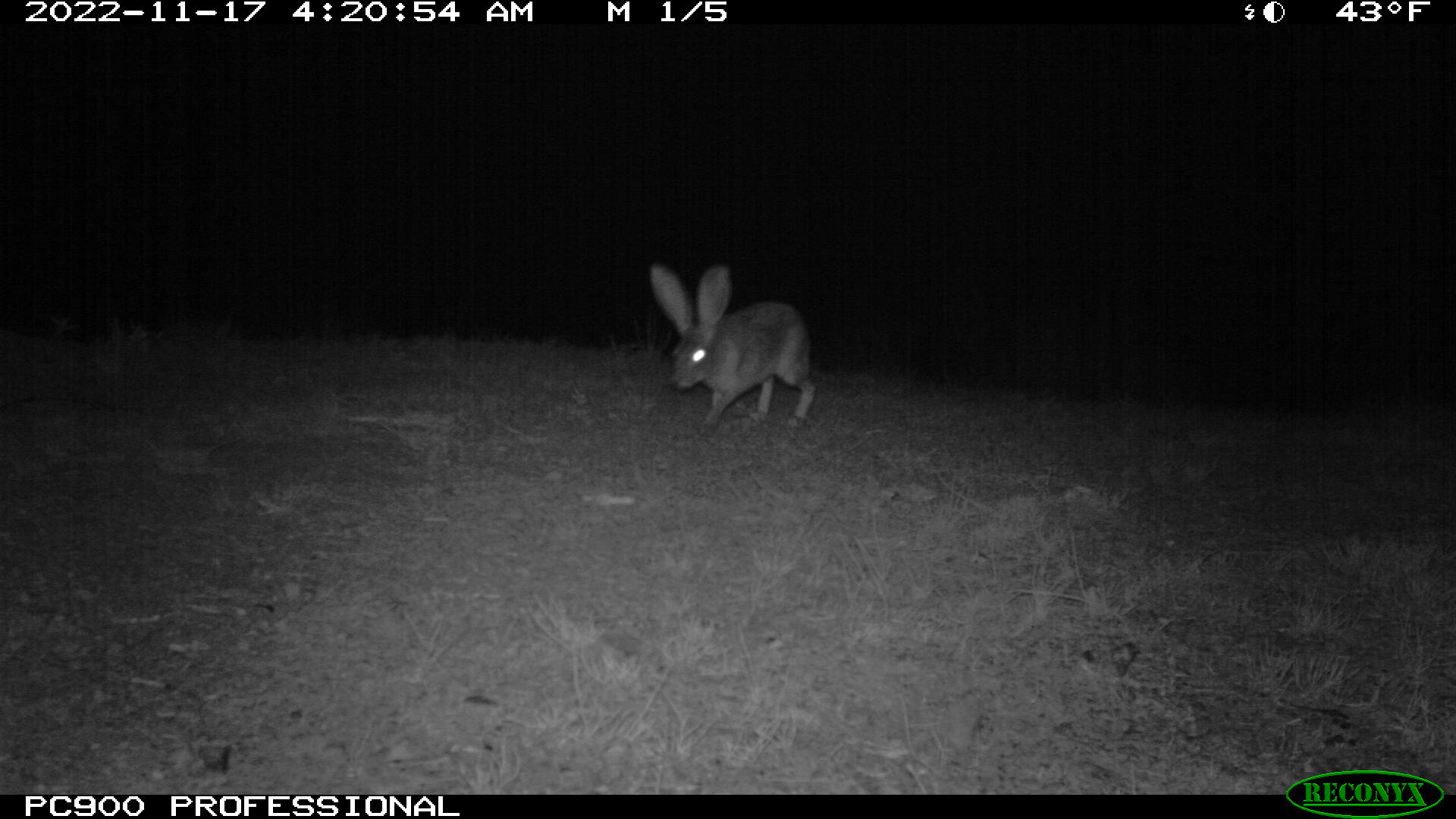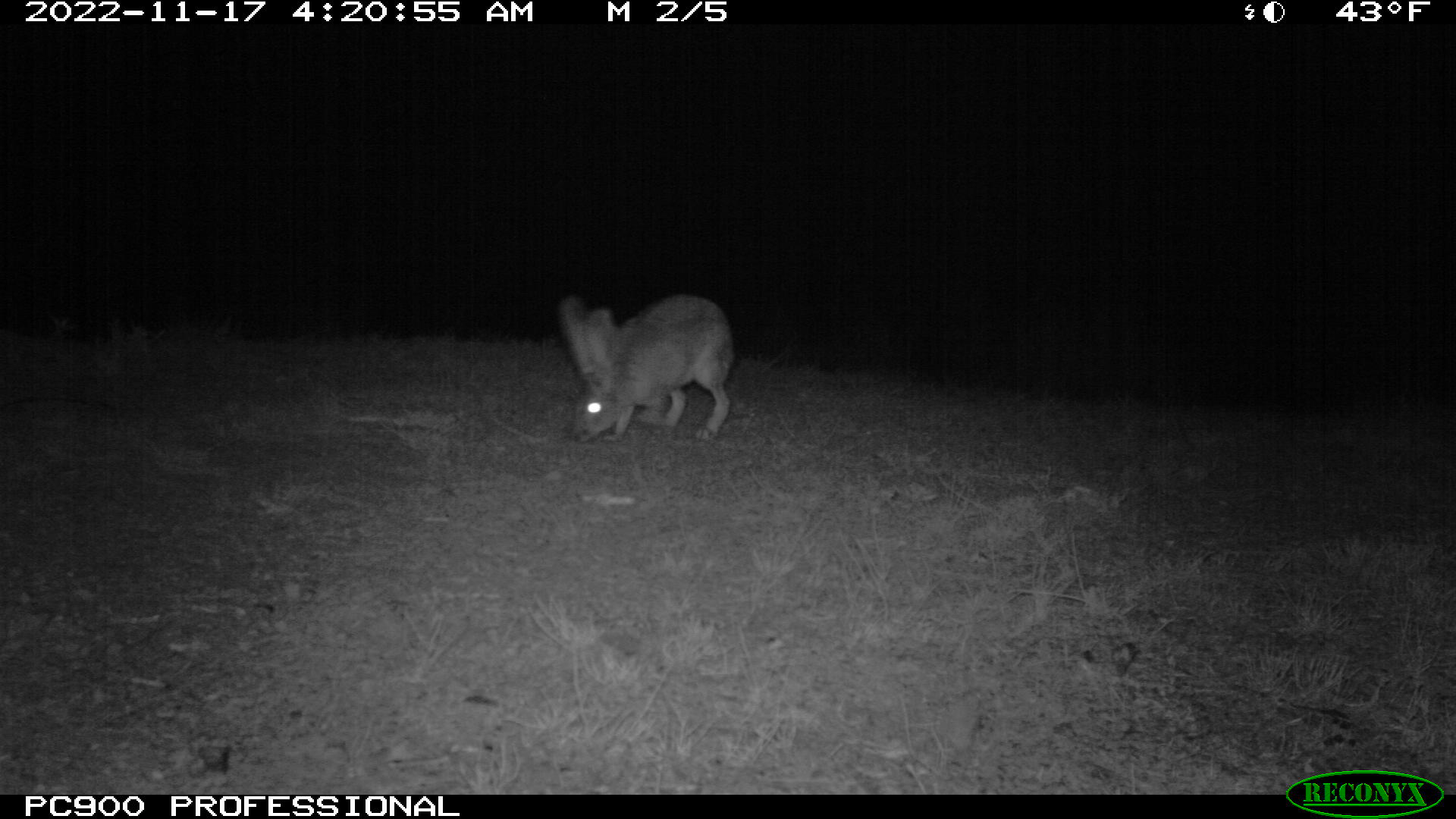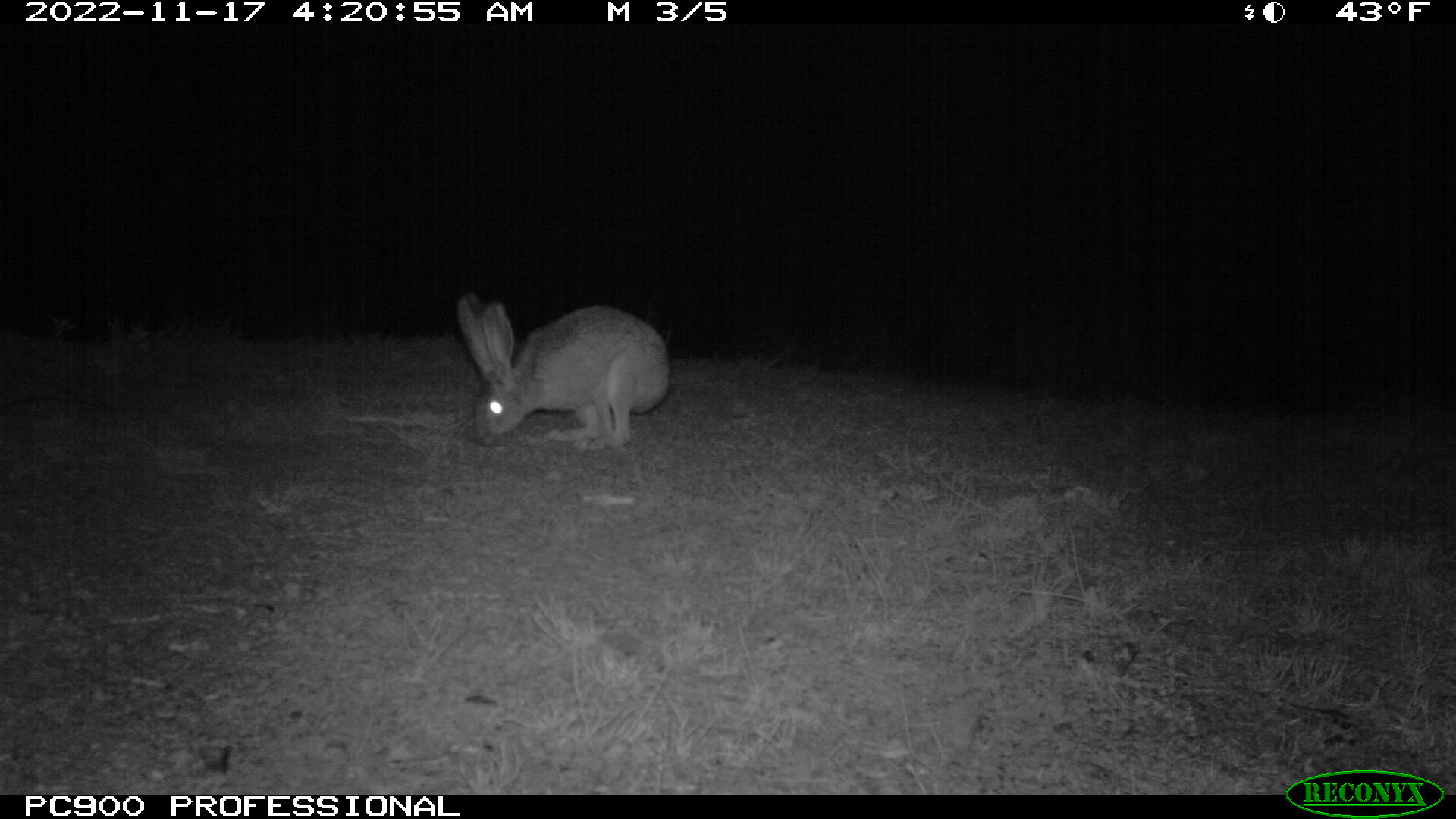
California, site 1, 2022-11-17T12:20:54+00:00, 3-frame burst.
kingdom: Animalia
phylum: Chordata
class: Mammalia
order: Lagomorpha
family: Leporidae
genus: Lepus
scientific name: Lepus californicus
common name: black-tailed jackrabbit